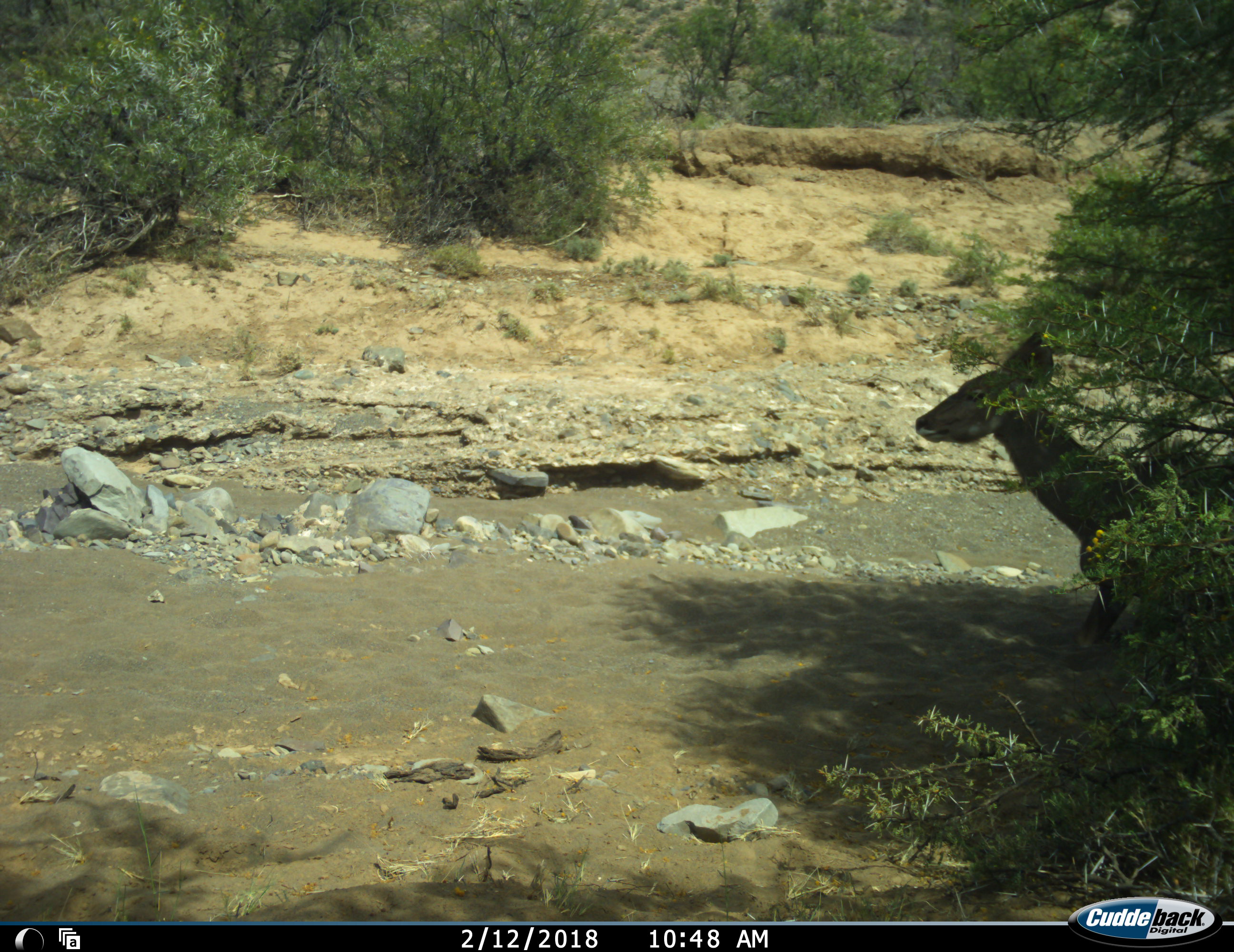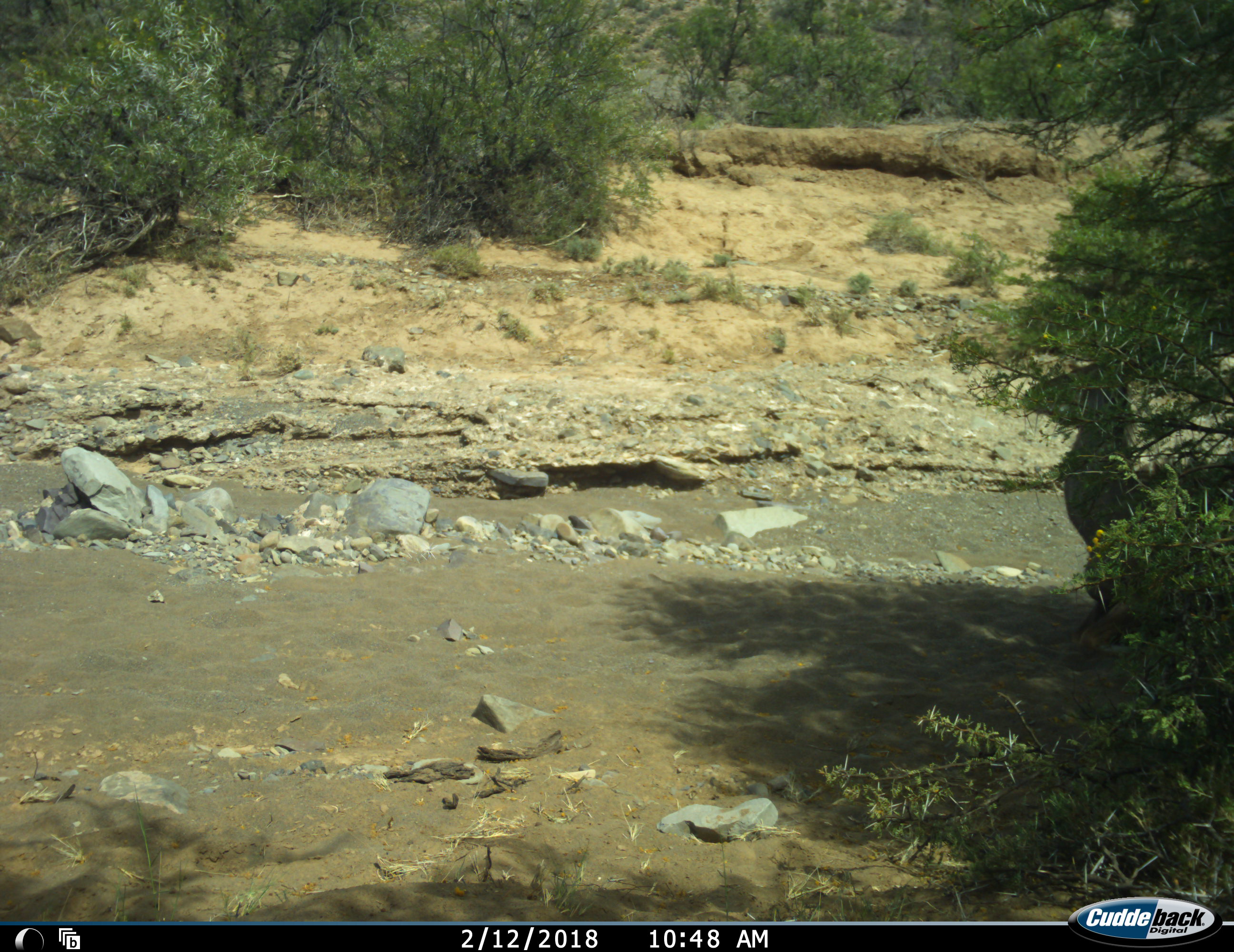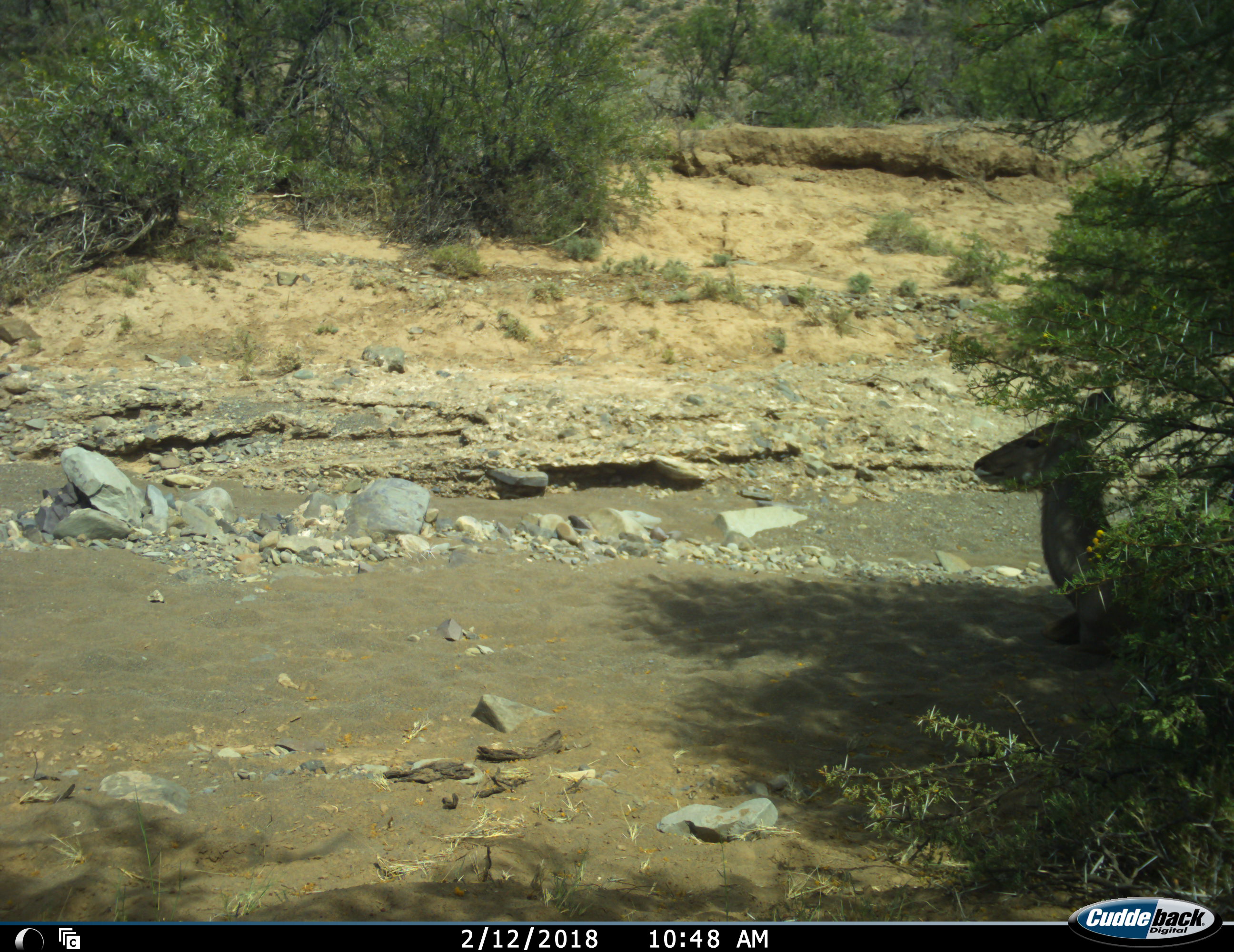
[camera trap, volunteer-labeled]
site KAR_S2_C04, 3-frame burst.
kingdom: Animalia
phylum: Chordata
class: Mammalia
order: Artiodactyla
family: Bovidae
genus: Tragelaphus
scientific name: Tragelaphus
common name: kudu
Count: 1.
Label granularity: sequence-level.